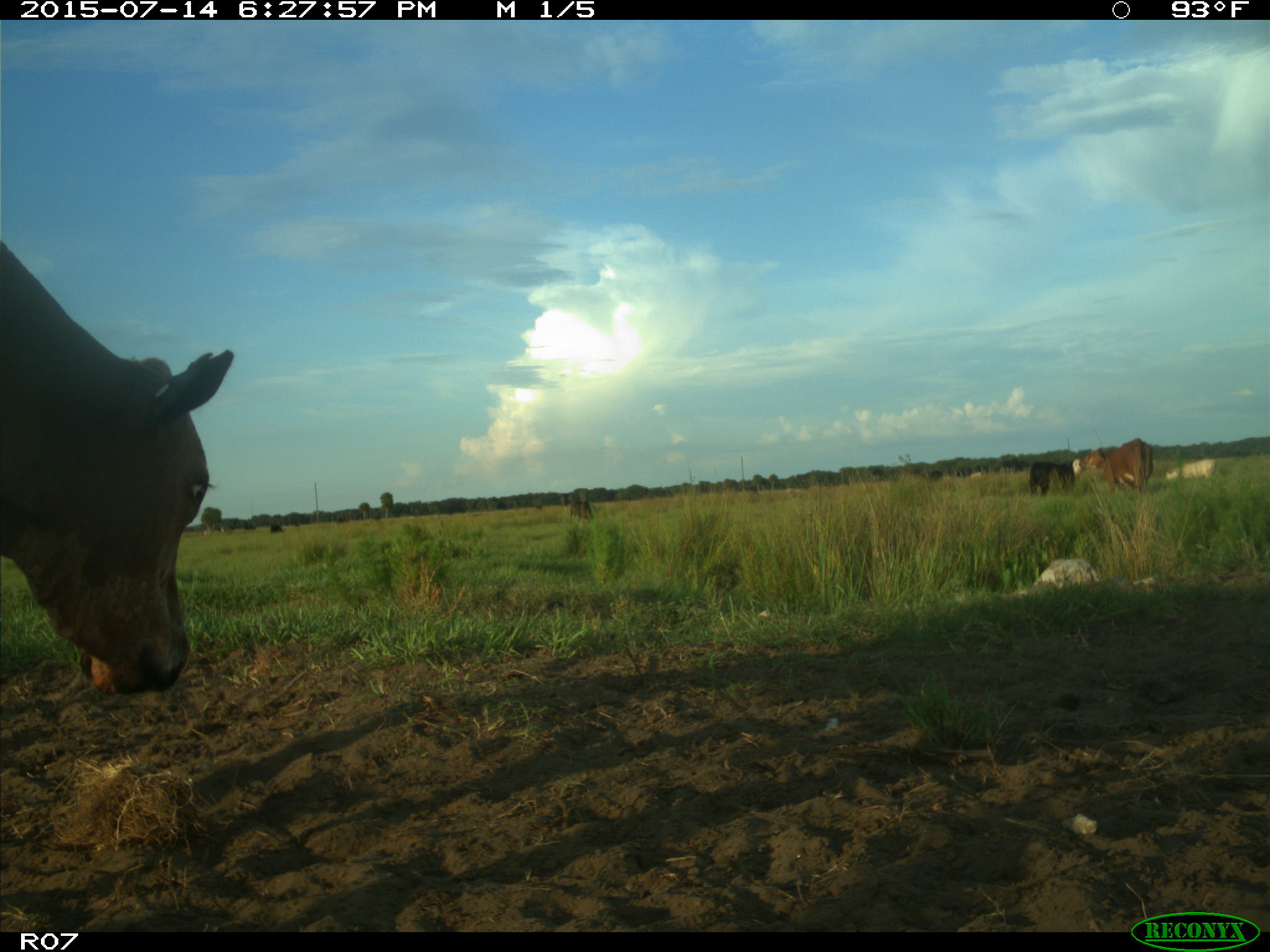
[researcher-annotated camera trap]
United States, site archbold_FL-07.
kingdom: Animalia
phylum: Chordata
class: Mammalia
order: Artiodactyla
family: Bovidae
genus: Bos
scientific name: Bos taurus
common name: domestic cow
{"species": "Bos taurus (domestic cow)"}